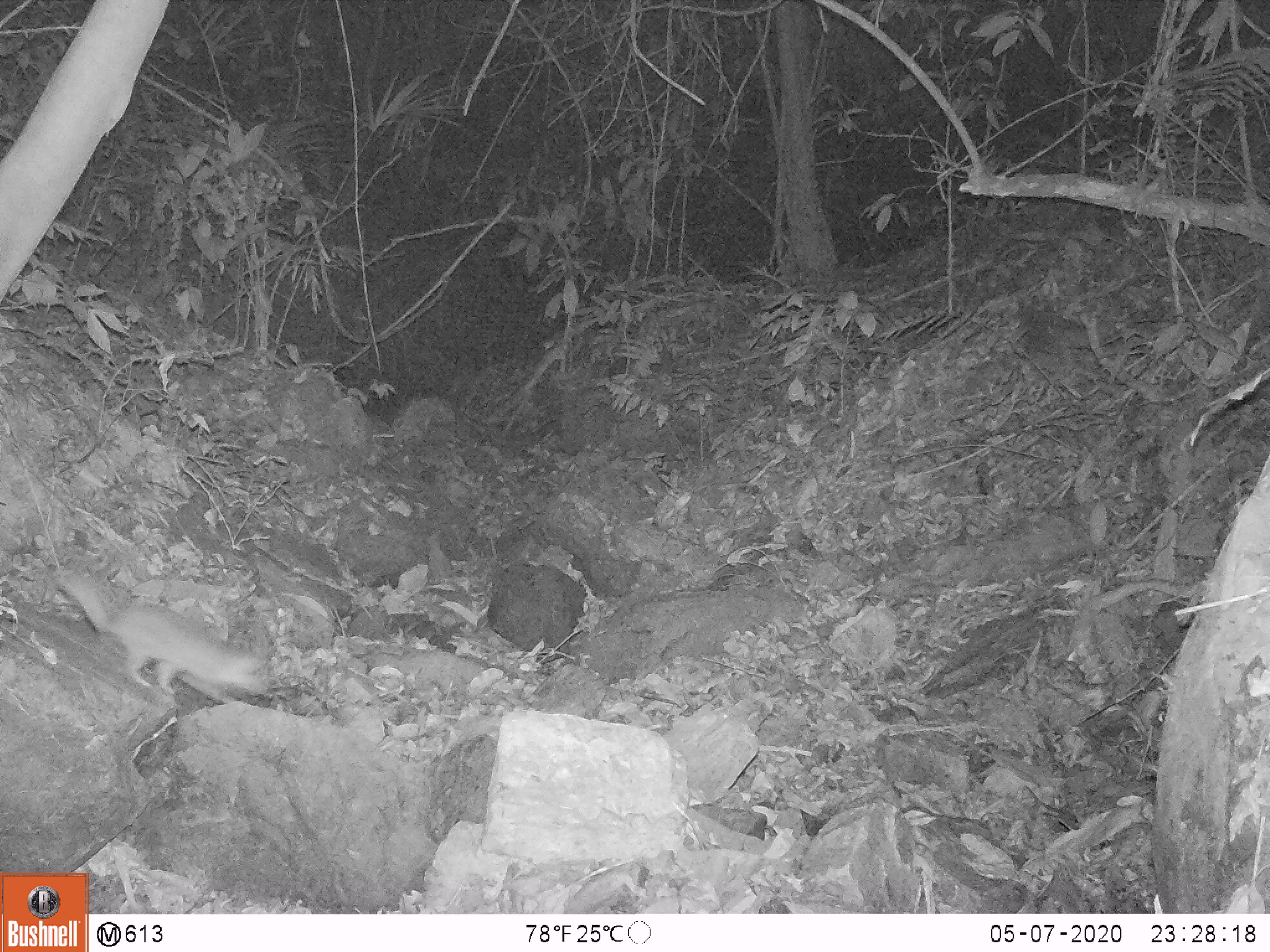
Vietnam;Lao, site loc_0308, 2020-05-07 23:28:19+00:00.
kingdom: Animalia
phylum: Chordata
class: Mammalia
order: Carnivora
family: Mustelidae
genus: Melogale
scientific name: Melogale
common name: ferret badger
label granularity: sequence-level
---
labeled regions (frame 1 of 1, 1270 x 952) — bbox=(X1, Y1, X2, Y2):
ferret badger: bbox=(63, 573, 267, 704)